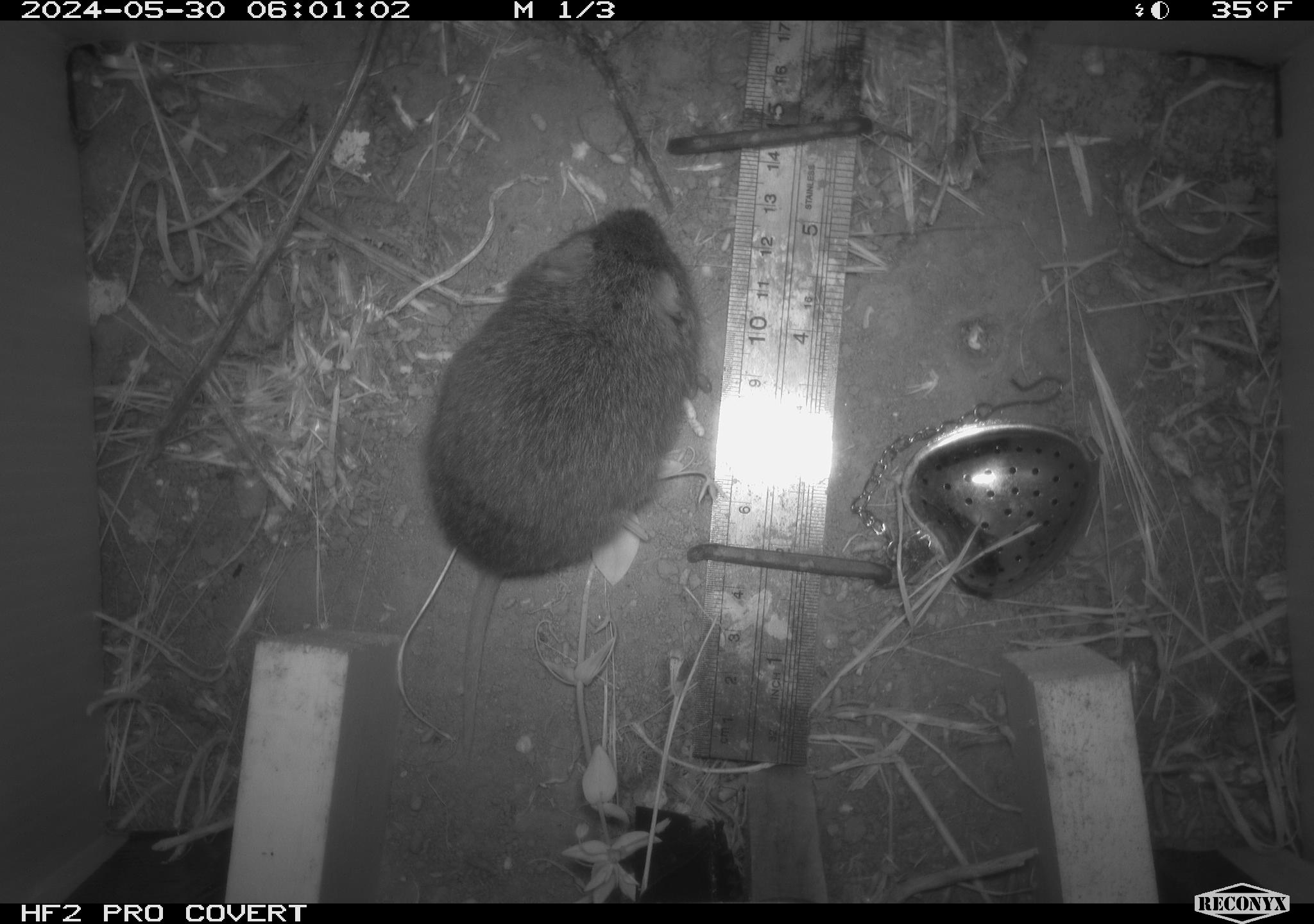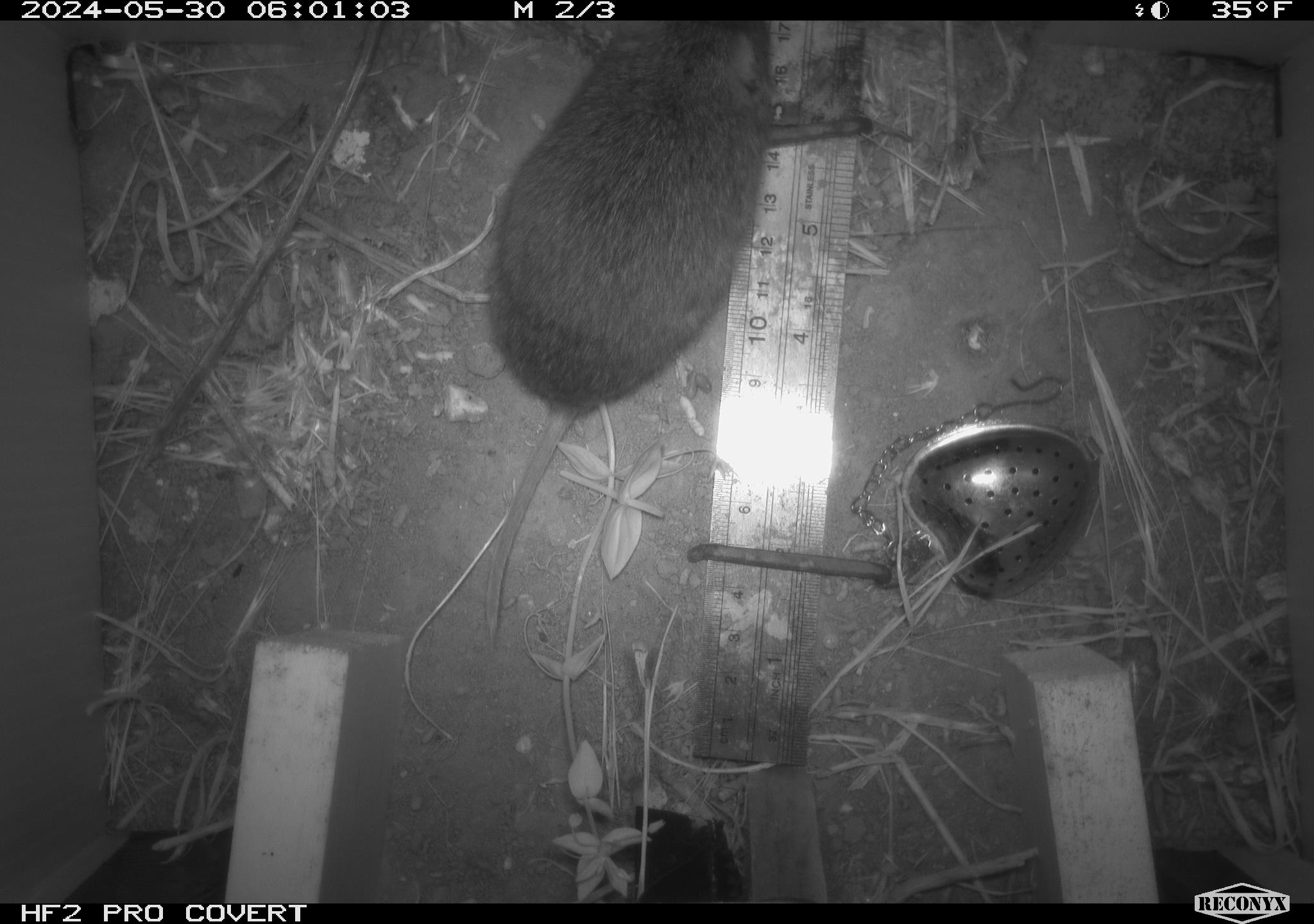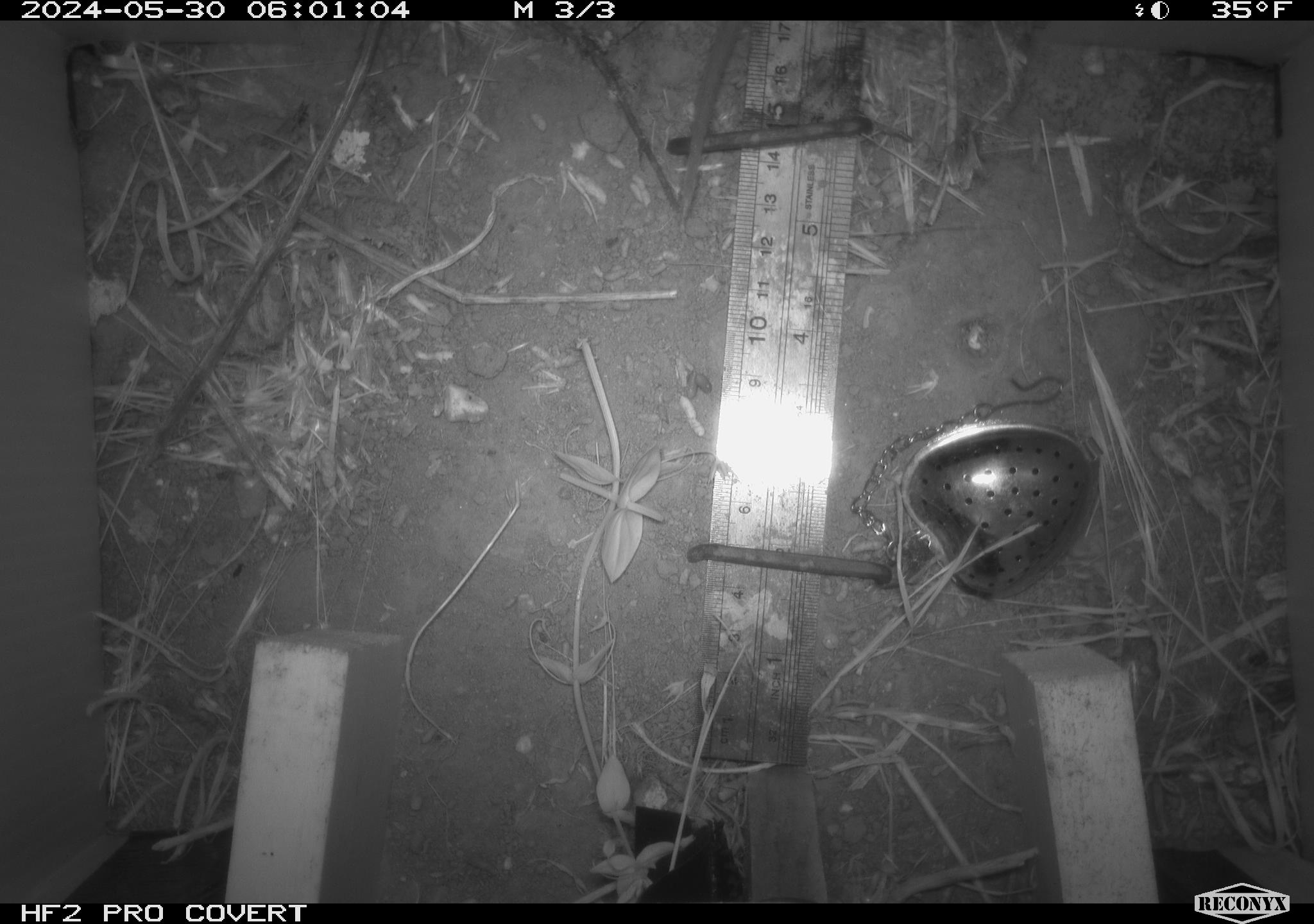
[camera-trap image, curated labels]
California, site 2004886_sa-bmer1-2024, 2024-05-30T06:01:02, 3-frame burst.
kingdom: Animalia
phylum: Chordata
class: Mammalia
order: Rodentia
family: Cricetidae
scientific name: Arvicolinae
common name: voles, lemmings, and muskrats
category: arvicolinae subfamily